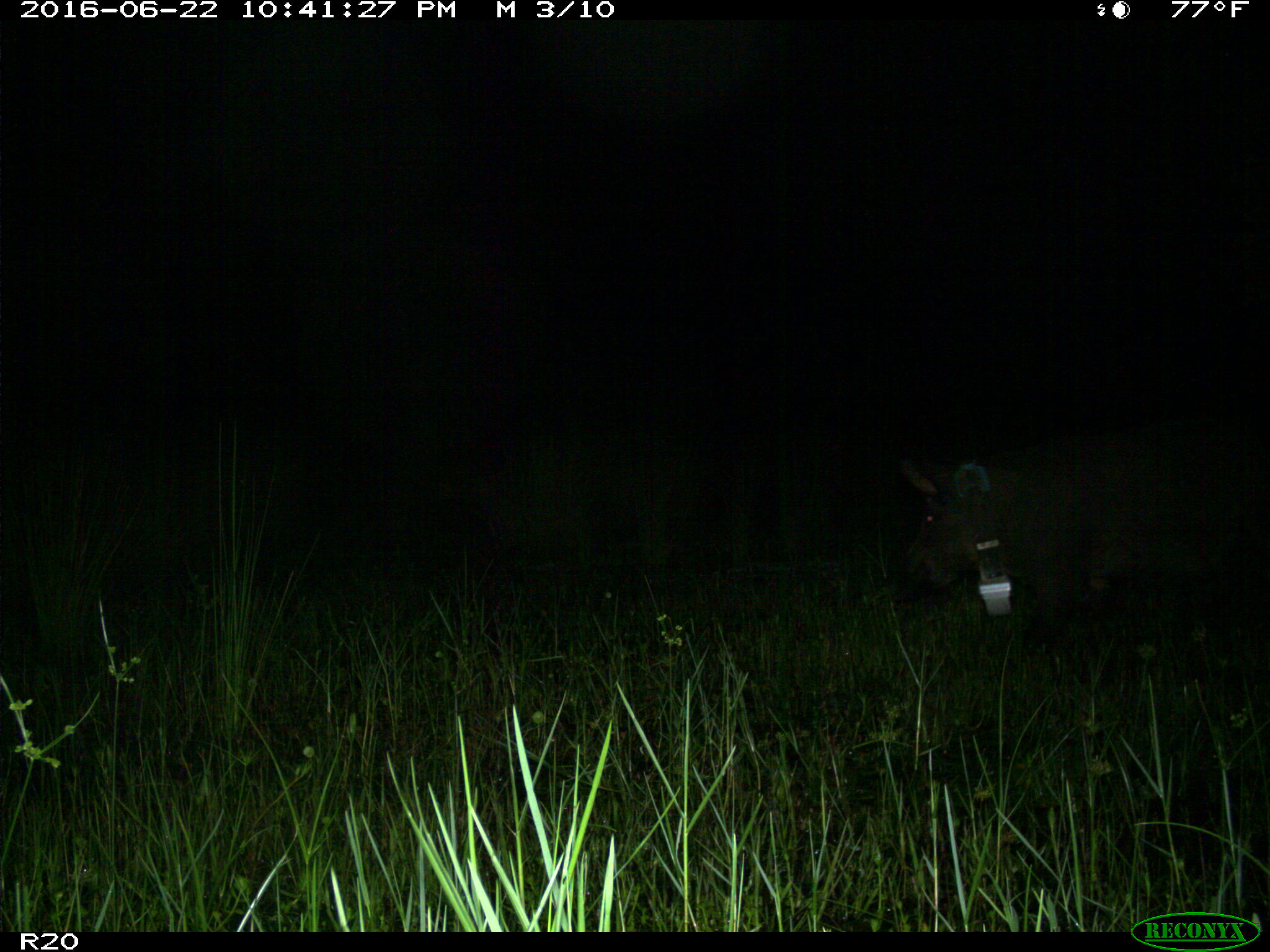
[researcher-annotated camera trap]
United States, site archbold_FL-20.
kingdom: Animalia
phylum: Chordata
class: Mammalia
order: Artiodactyla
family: Suidae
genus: Sus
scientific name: Sus scrofa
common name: wild boar